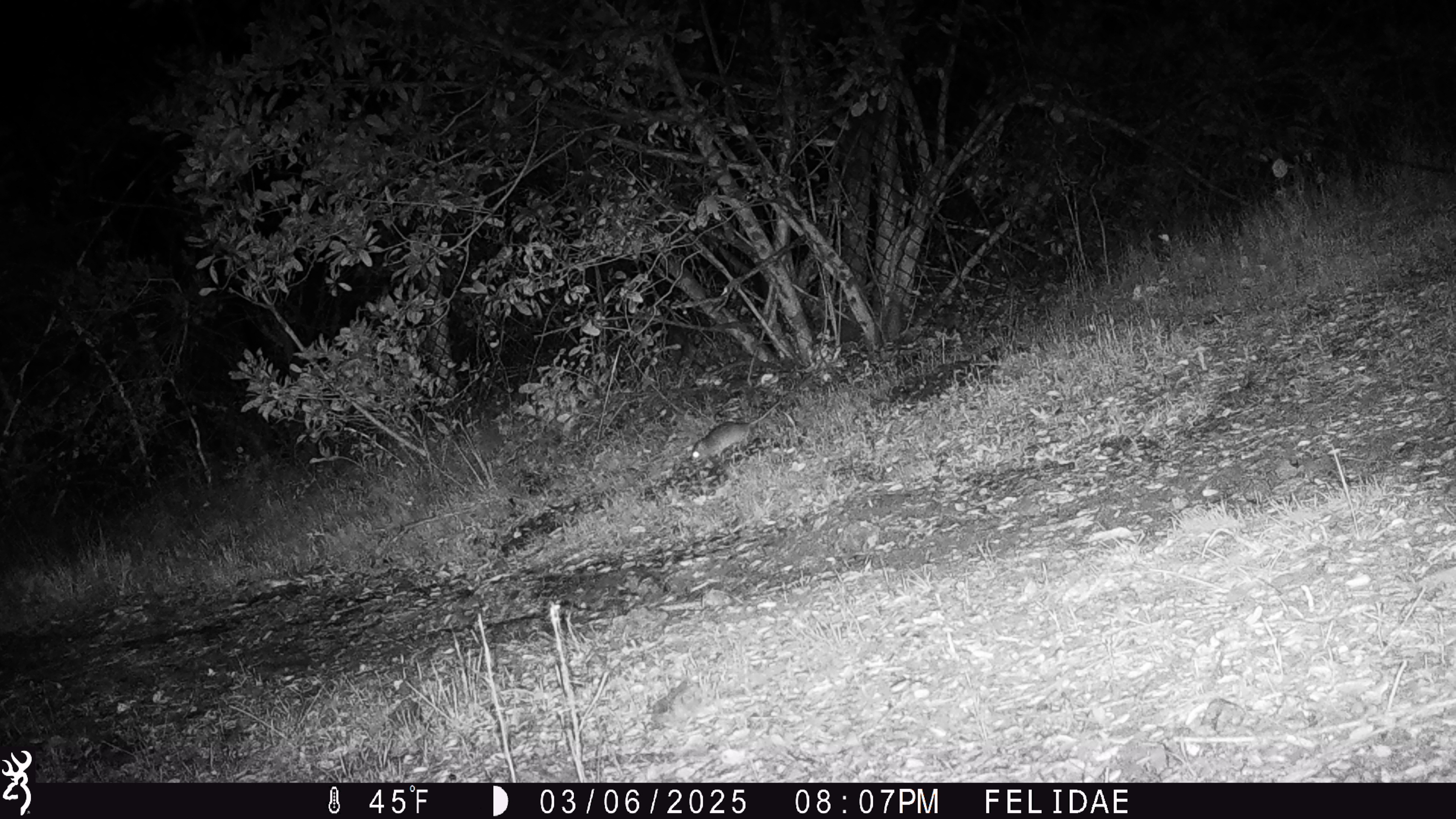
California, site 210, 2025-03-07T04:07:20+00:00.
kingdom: Animalia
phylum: Chordata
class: Mammalia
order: Rodentia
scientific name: Rodentia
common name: mouse or rat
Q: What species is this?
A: Mouse or rat (Rodentia).